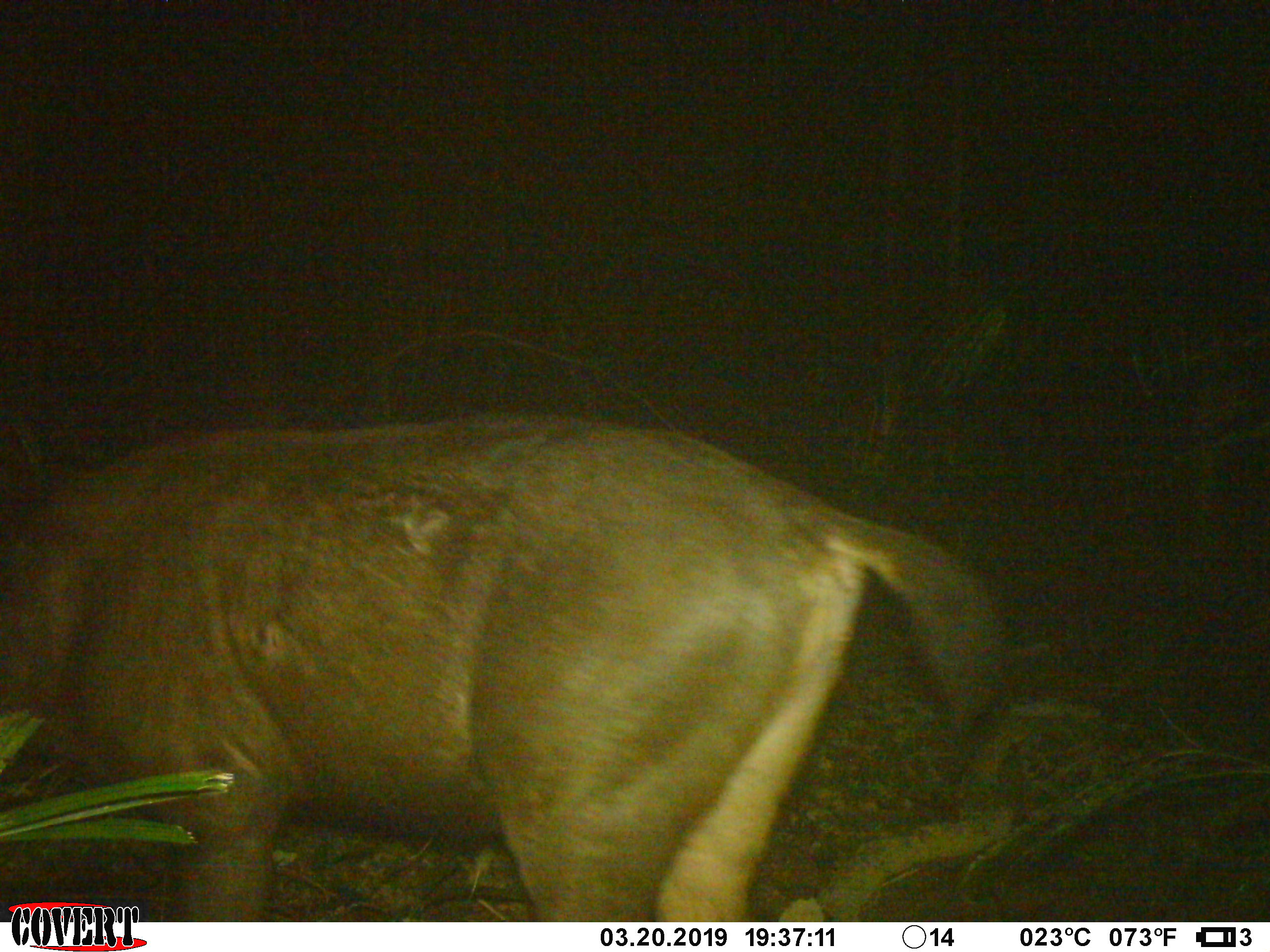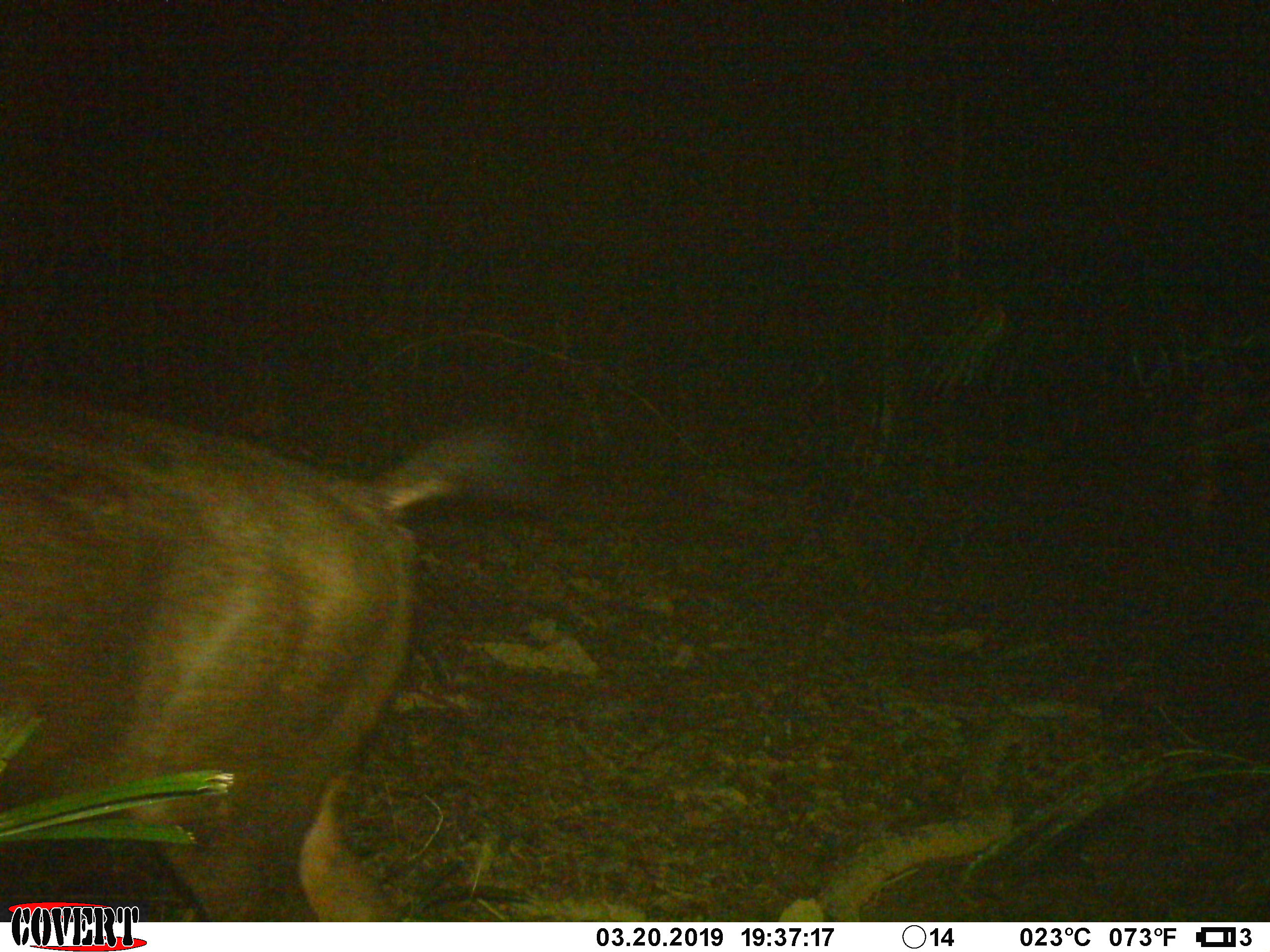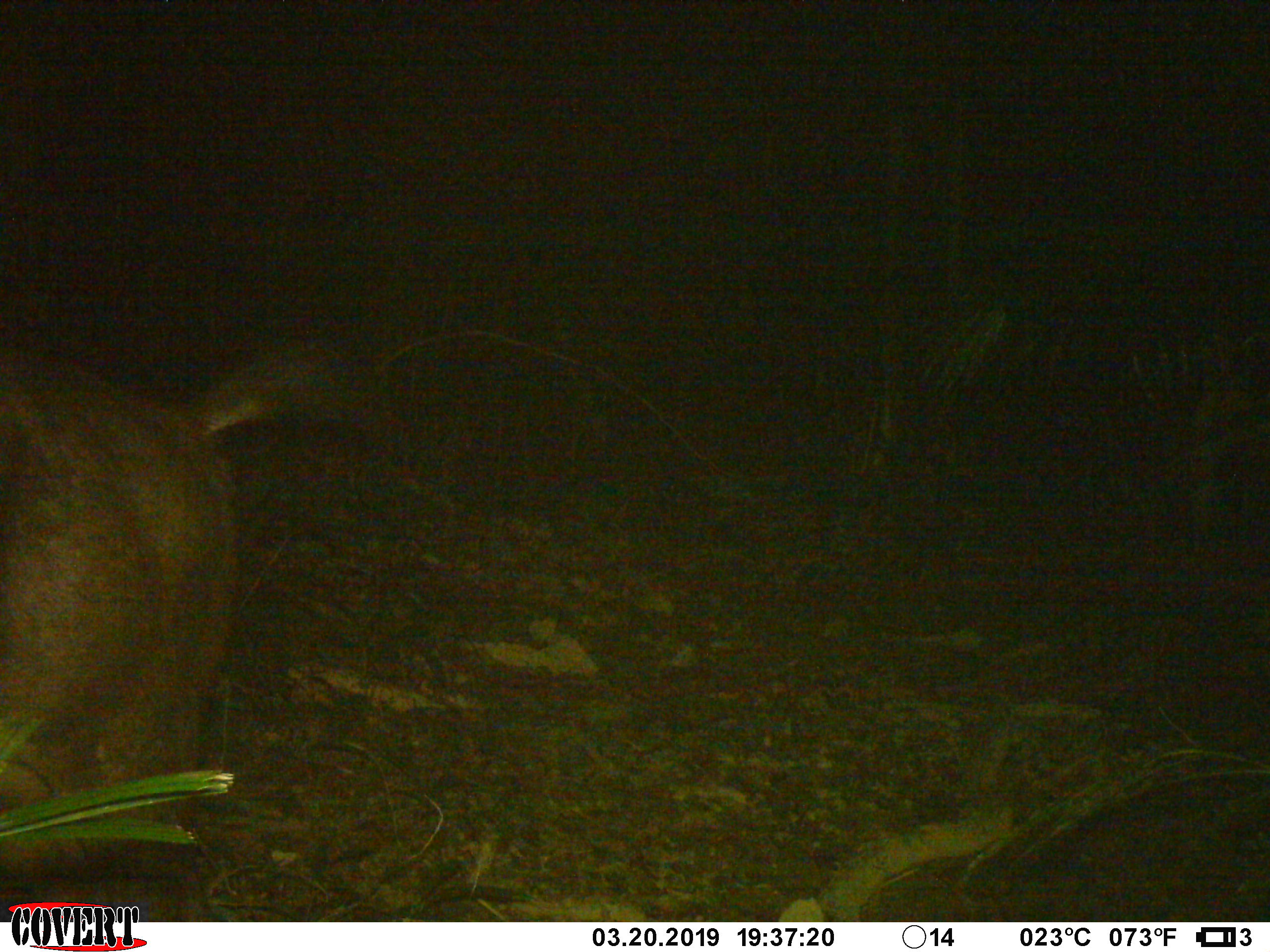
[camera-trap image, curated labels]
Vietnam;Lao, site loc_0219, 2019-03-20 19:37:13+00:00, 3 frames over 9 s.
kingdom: Animalia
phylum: Chordata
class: Mammalia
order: Artiodactyla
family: Cervidae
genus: Rusa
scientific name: Rusa unicolor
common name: sambar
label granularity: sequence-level